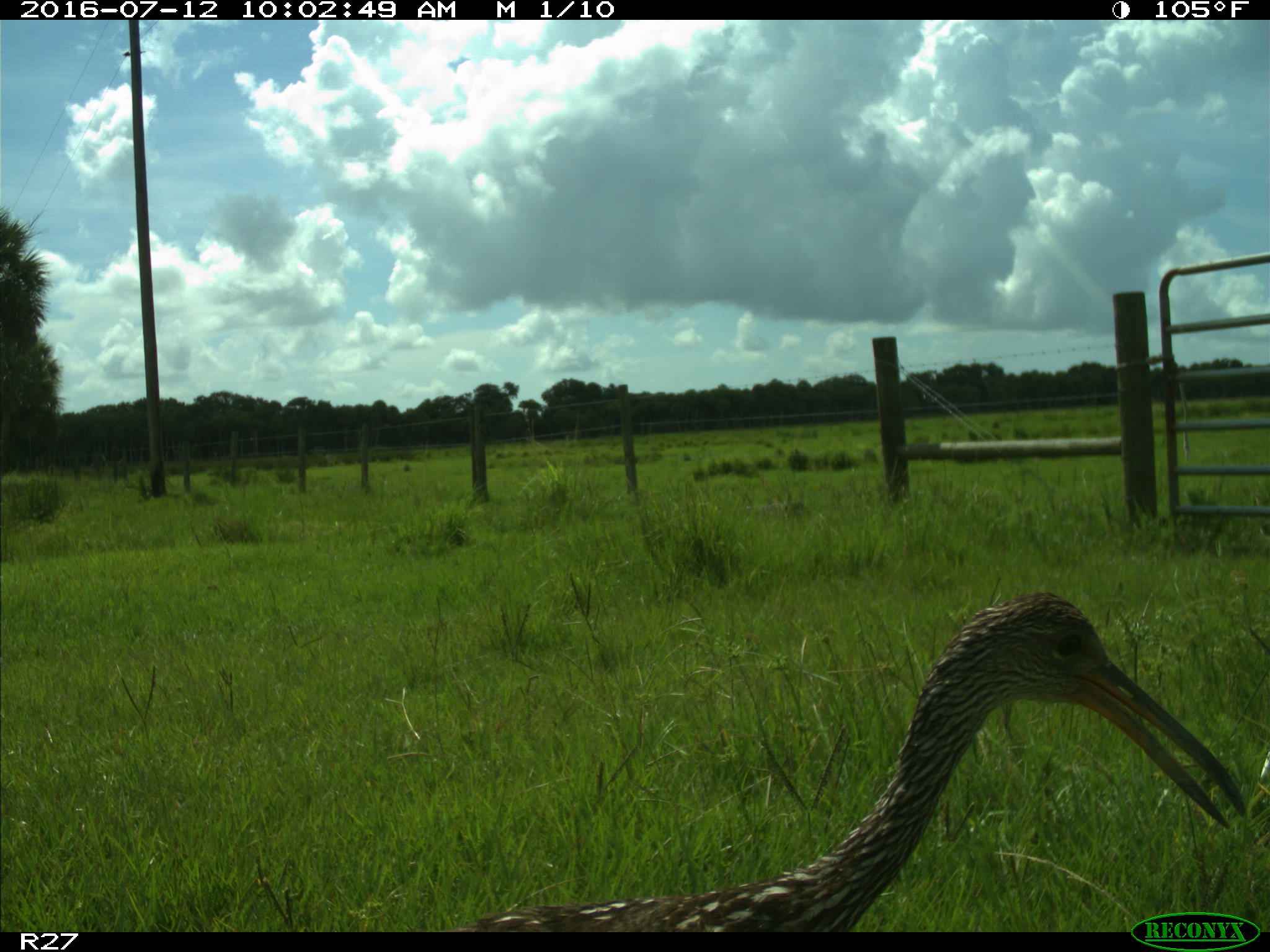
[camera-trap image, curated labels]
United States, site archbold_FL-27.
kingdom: Animalia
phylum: Chordata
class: Aves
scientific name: Aves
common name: birds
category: unidentified bird